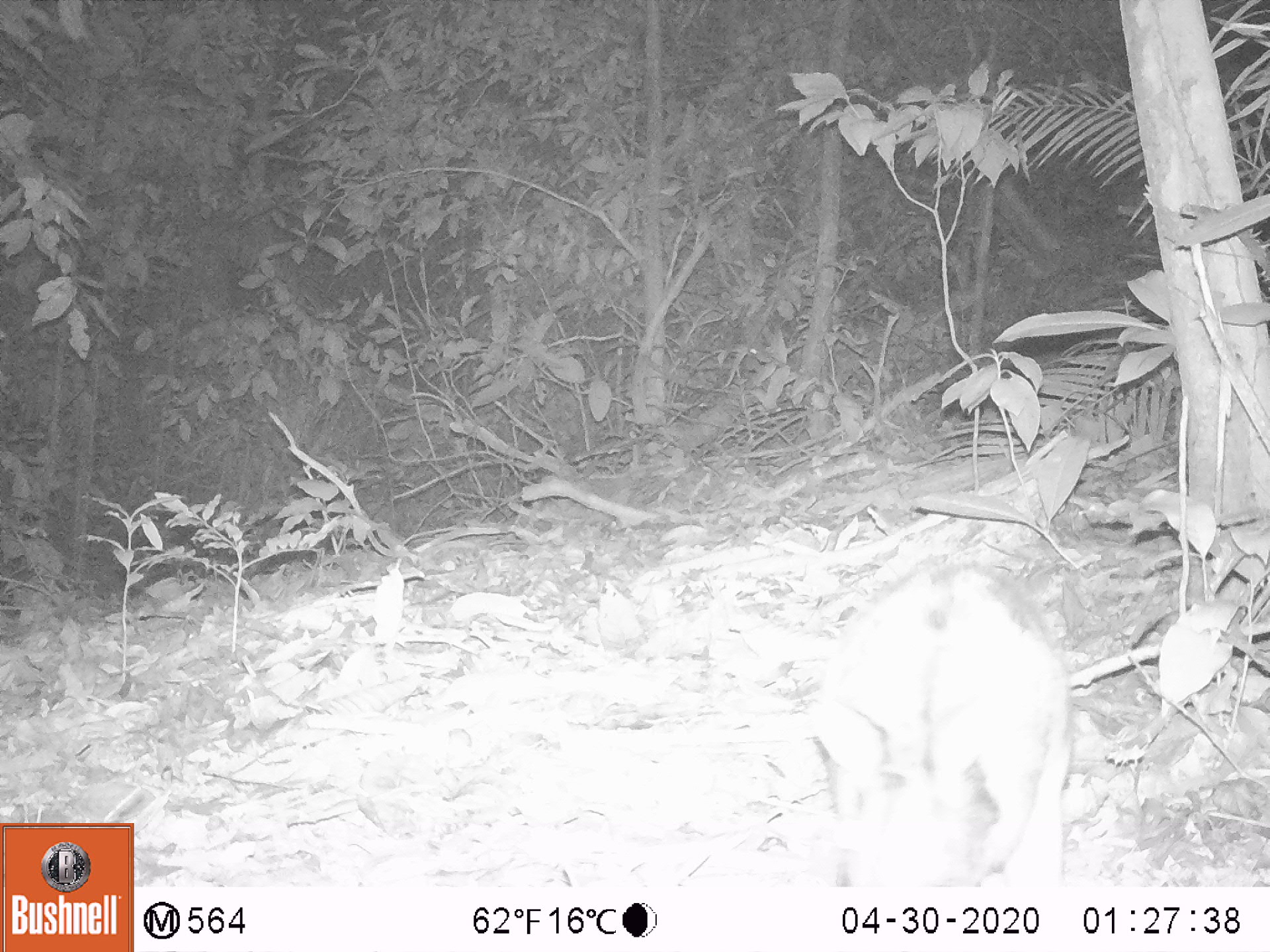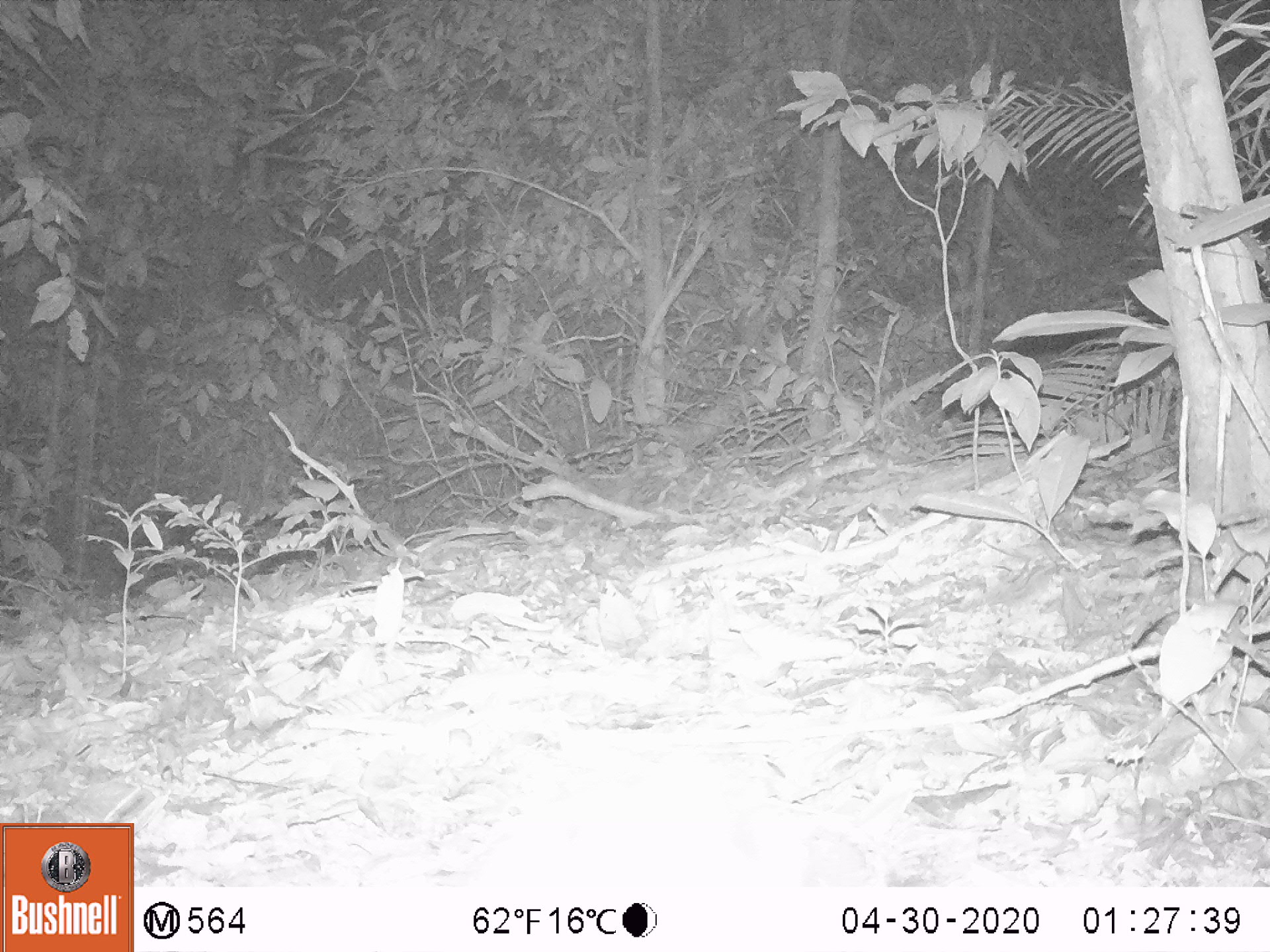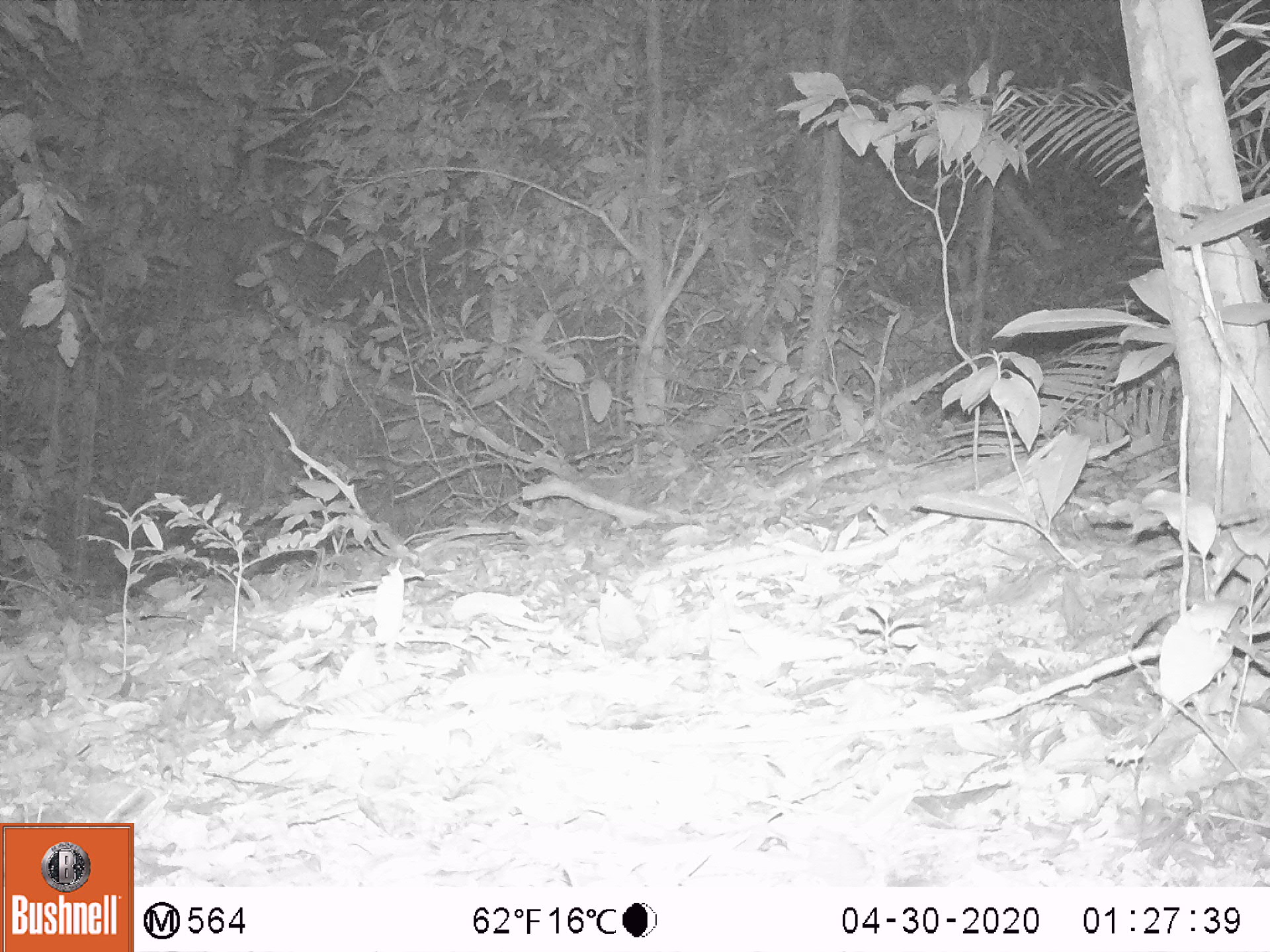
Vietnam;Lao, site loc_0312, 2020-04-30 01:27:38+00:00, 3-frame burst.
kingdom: Animalia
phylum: Chordata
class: Mammalia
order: Lagomorpha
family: Leporidae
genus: Nesolagus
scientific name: Nesolagus timminsi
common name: annamite striped rabbit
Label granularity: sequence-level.